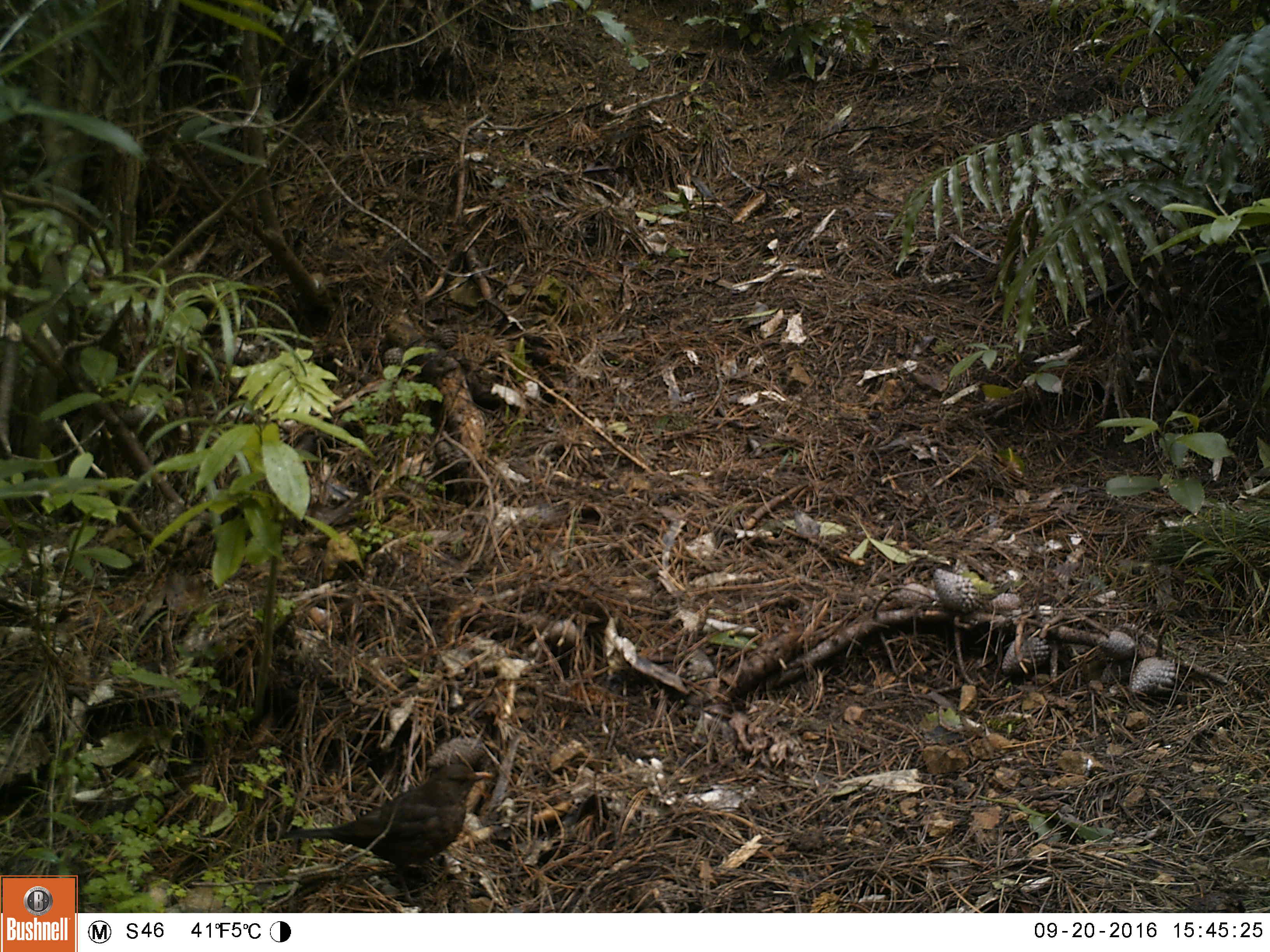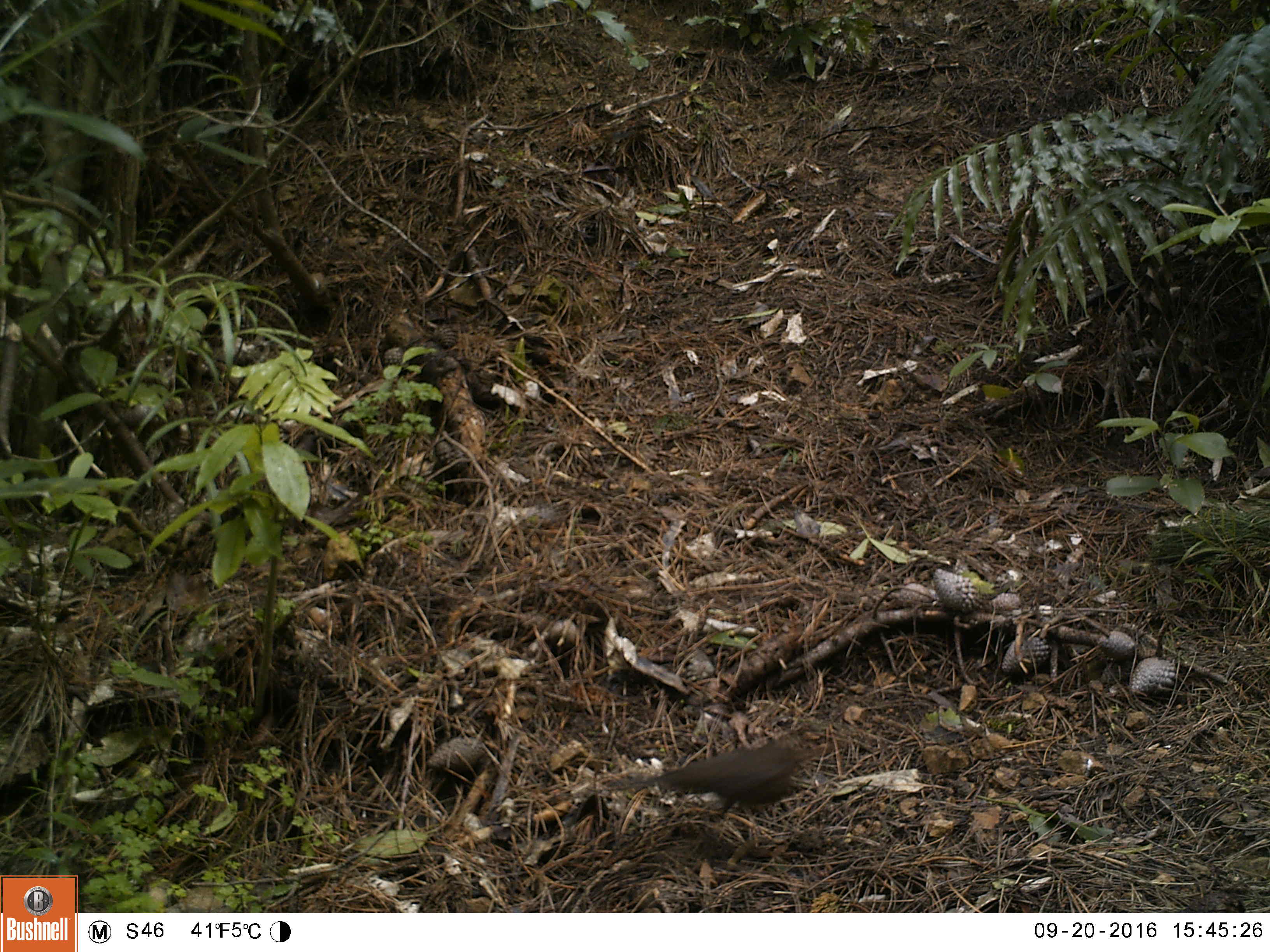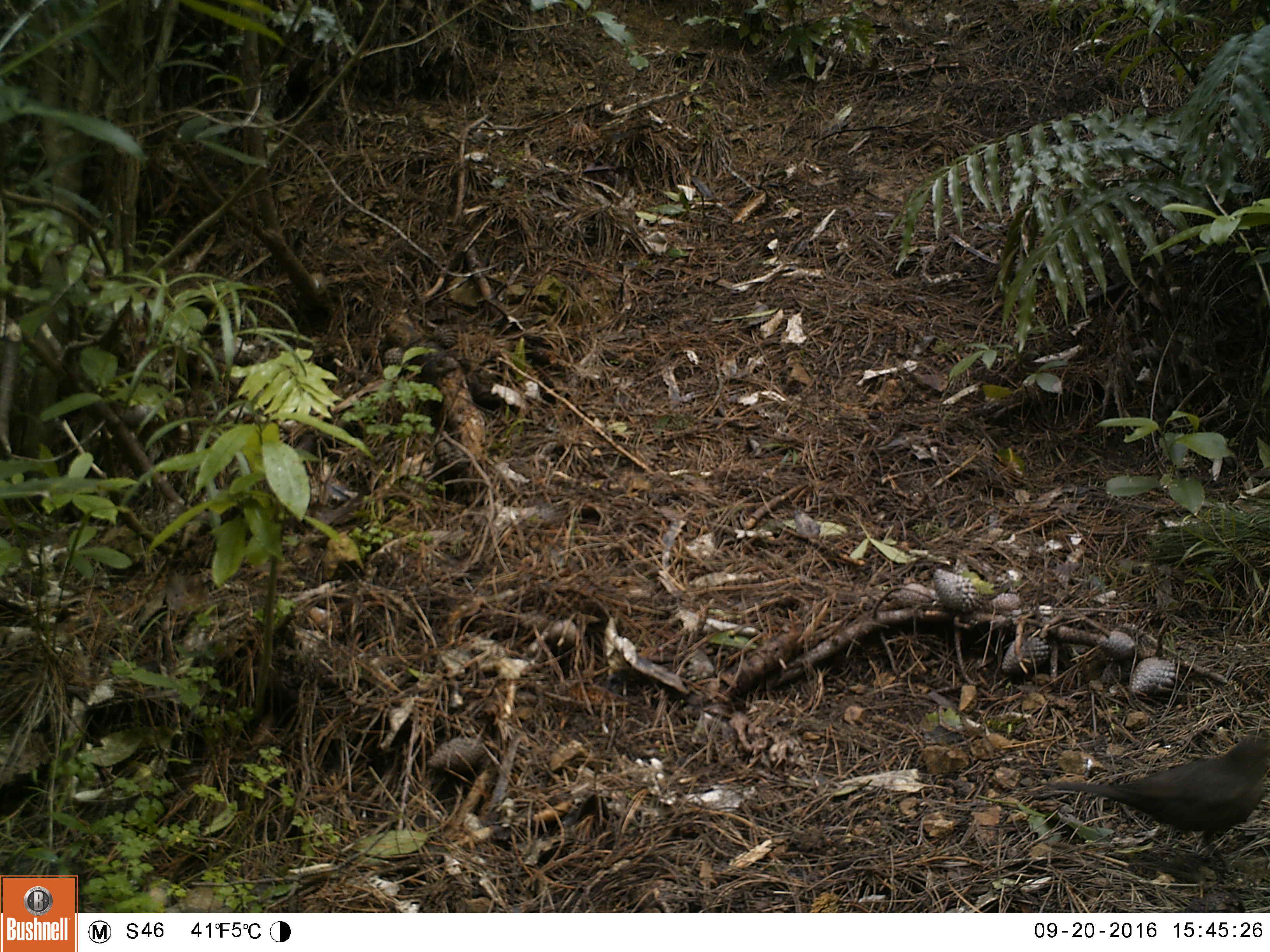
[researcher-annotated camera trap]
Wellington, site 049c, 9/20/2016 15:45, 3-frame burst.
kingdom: Animalia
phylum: Chordata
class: Aves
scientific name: Aves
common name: bird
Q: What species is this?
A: Bird (Aves).